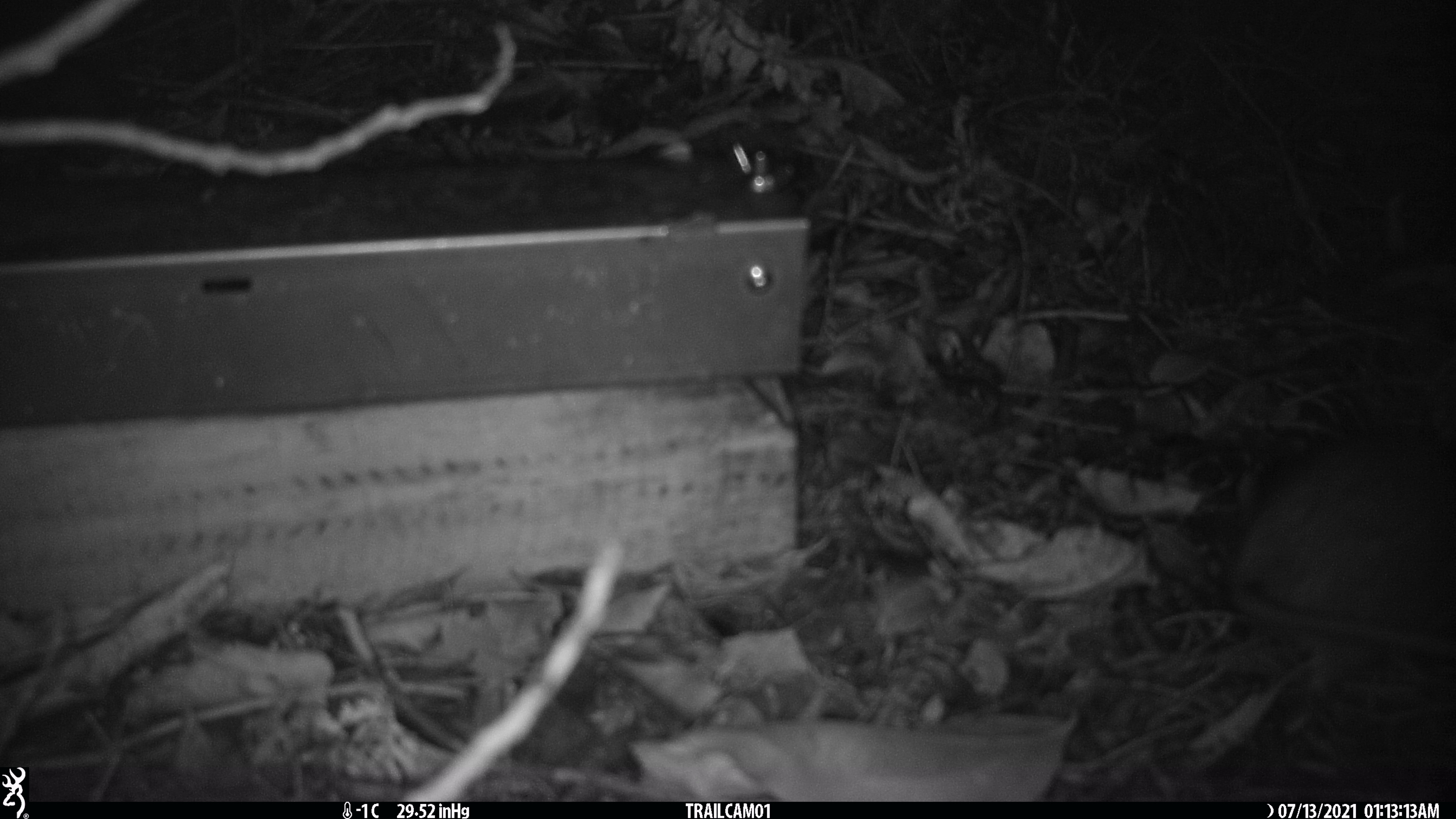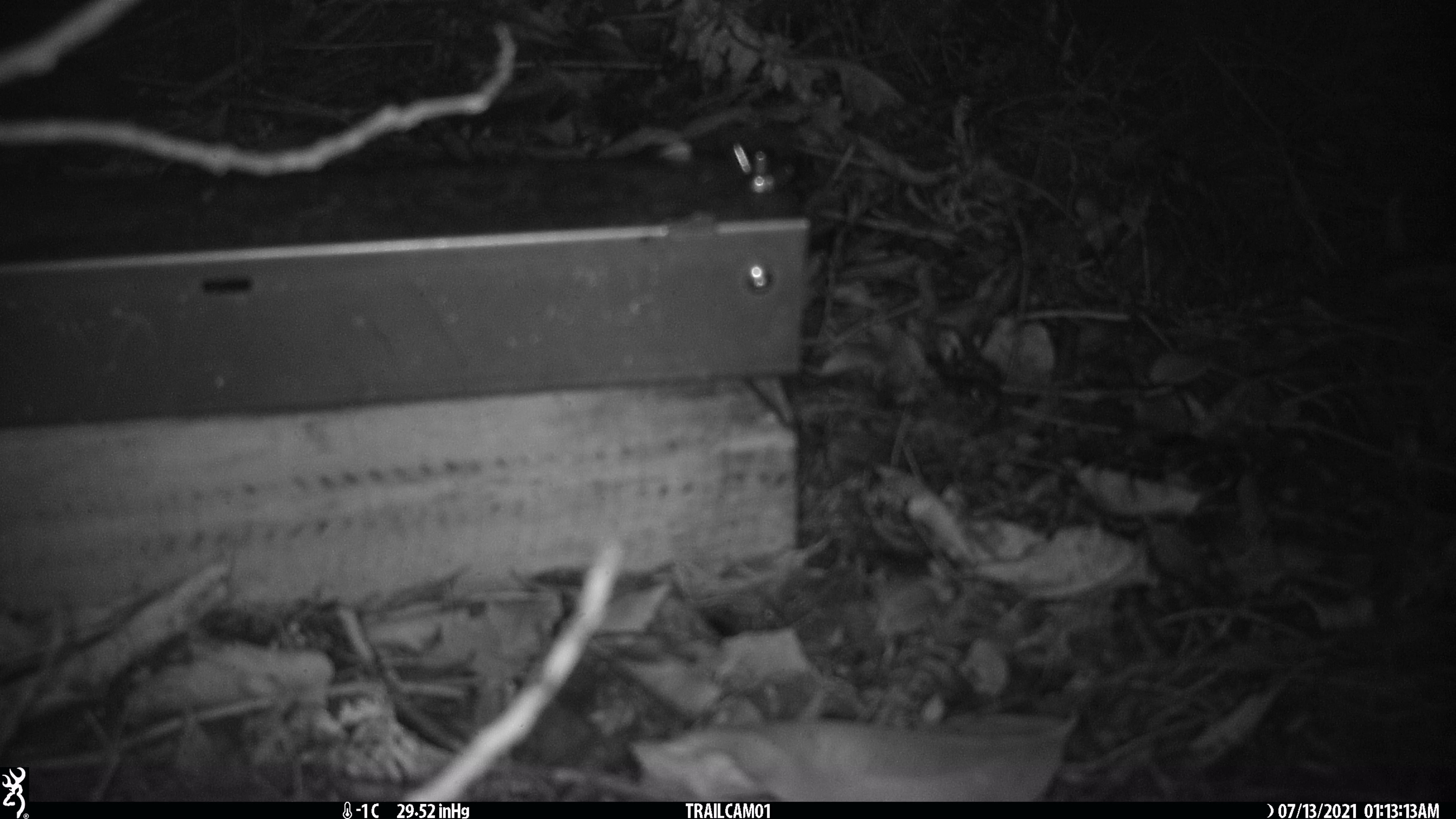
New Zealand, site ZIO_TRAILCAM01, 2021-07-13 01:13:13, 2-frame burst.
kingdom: Animalia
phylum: Chordata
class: Mammalia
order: Rodentia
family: Muridae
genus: Rattus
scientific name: Rattus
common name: rat